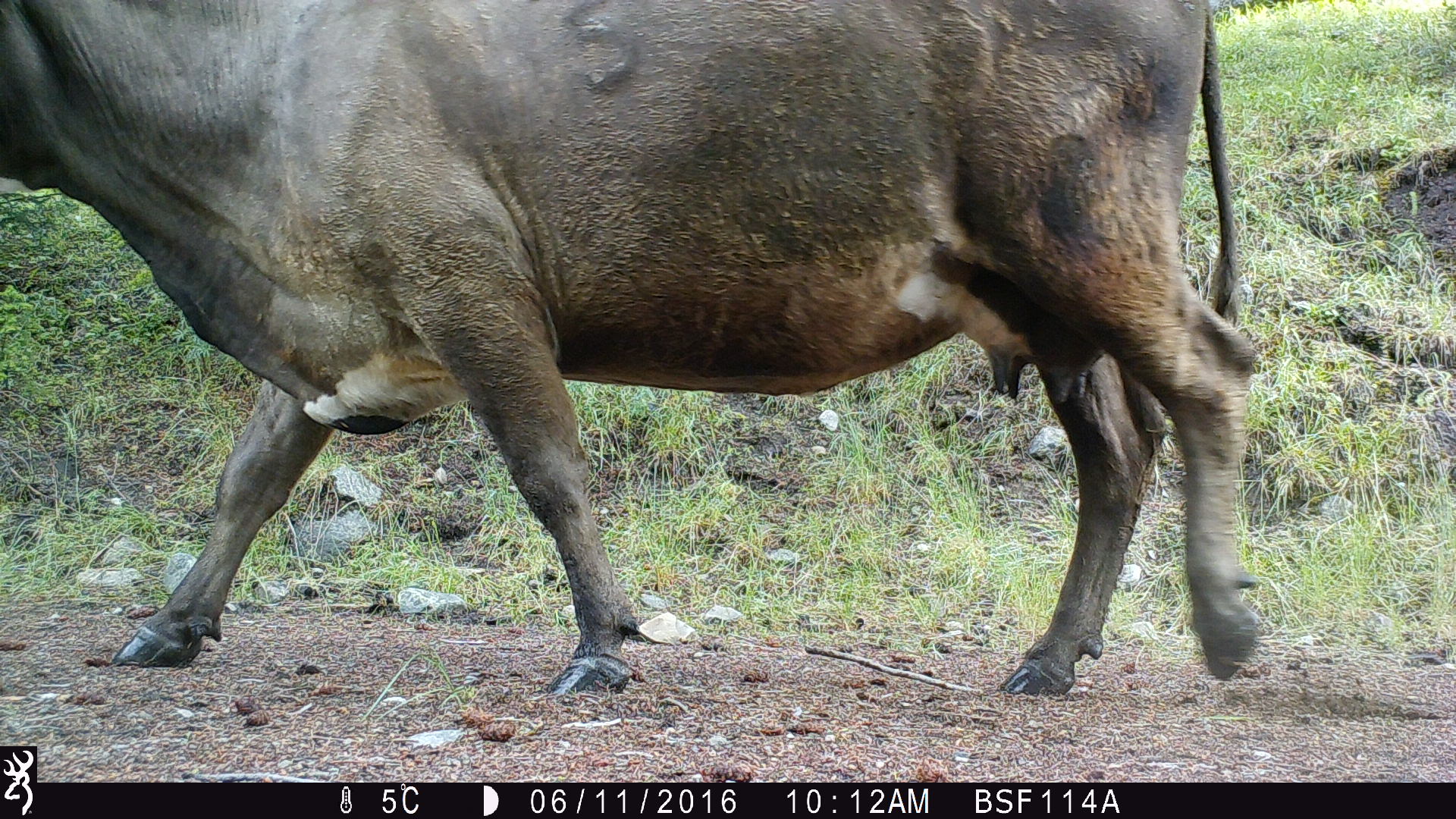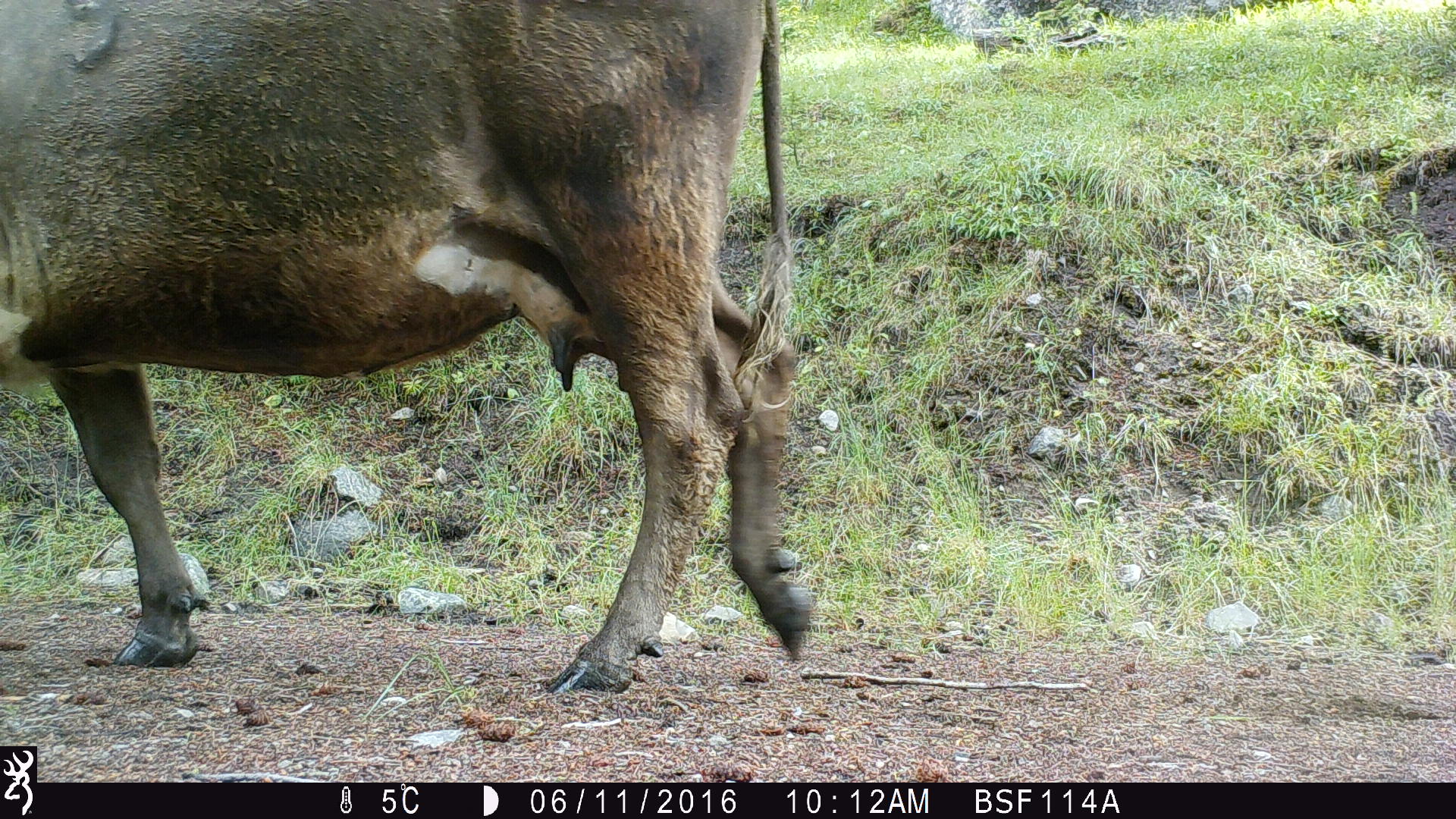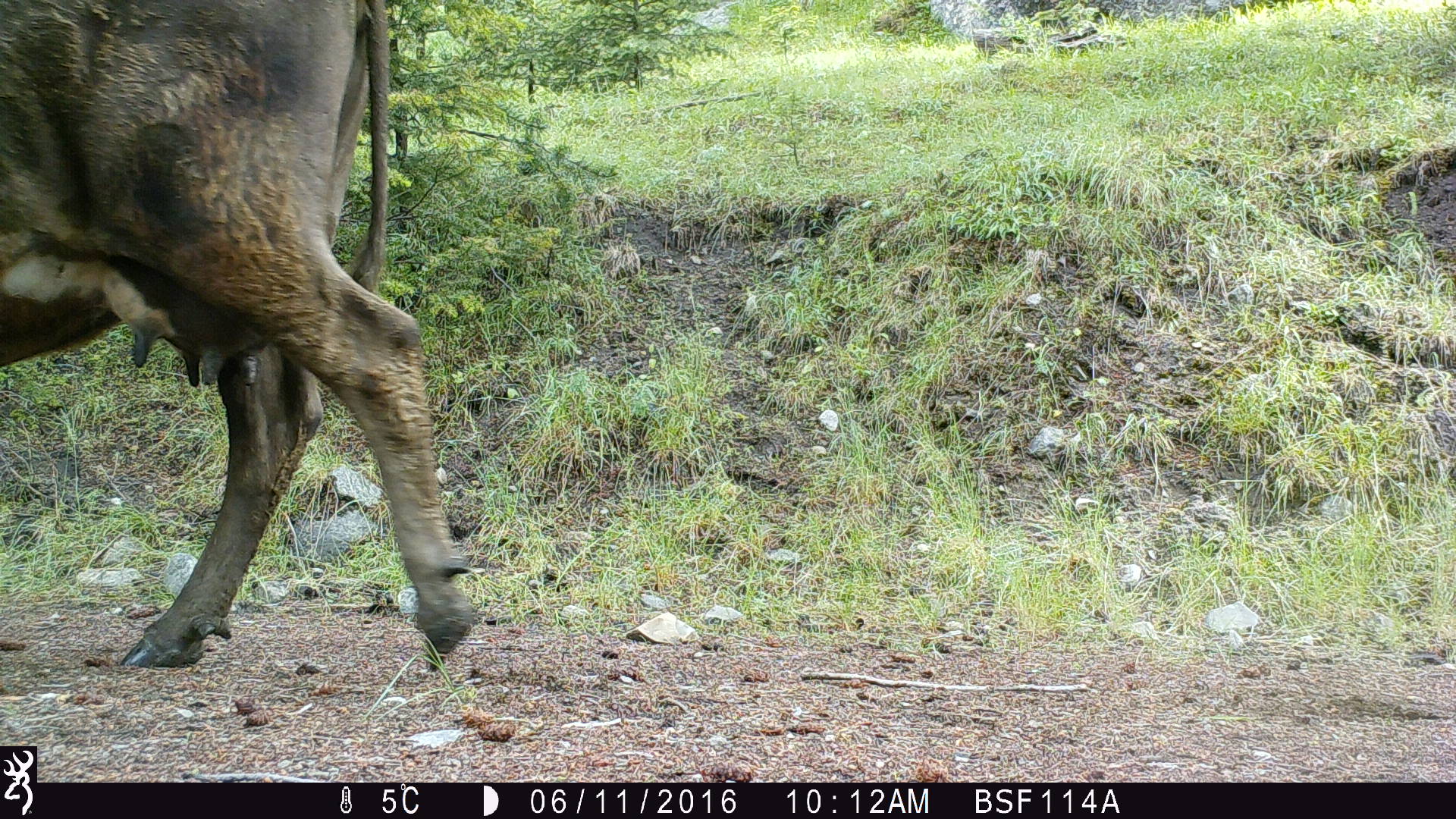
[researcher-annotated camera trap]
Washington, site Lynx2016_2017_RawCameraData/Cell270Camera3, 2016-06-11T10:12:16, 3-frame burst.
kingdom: Animalia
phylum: Chordata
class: Mammalia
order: Artiodactyla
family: Bovidae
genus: Bos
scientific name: Bos taurus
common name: domestic cattle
Domestic cattle (Bos taurus). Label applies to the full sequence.